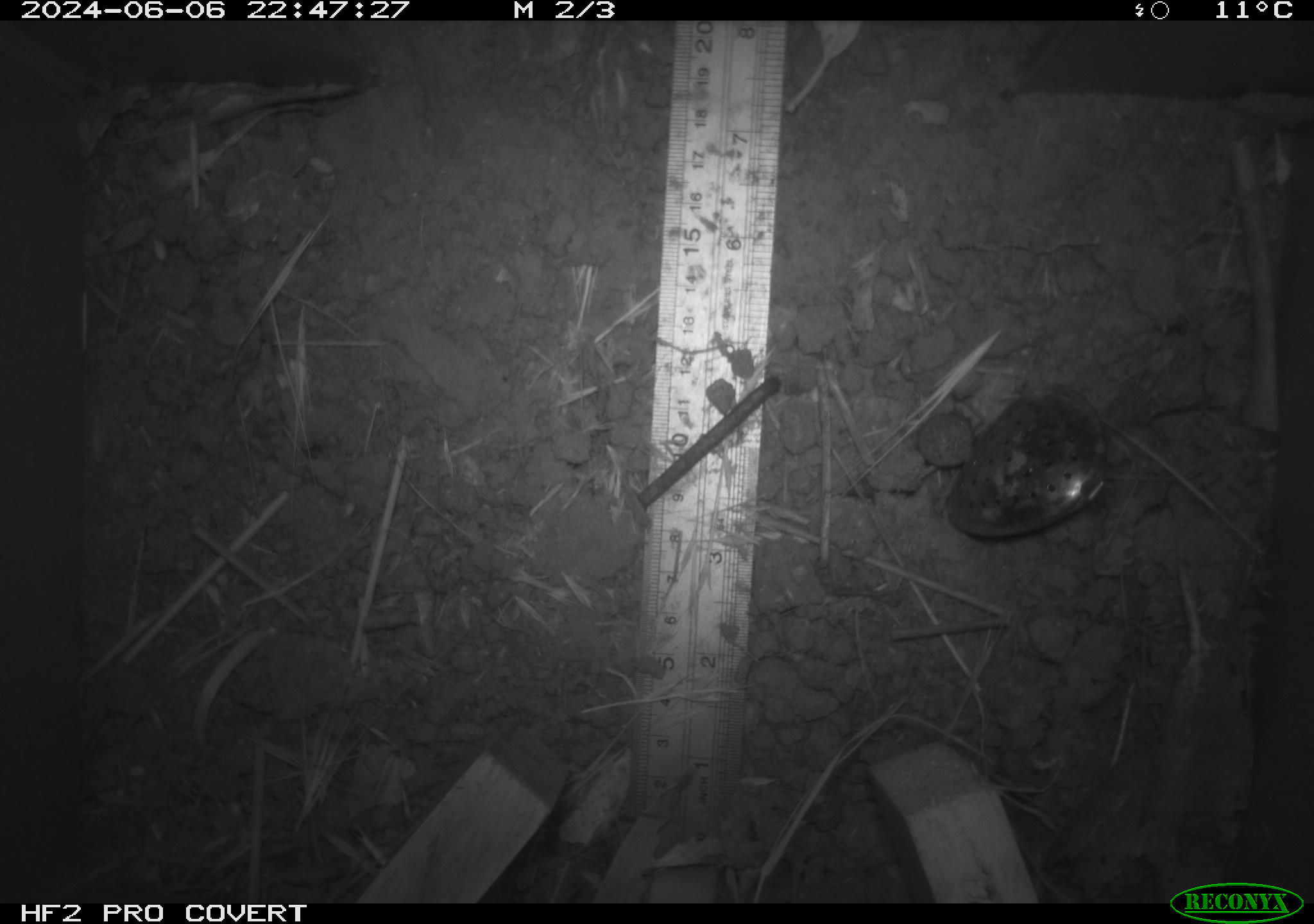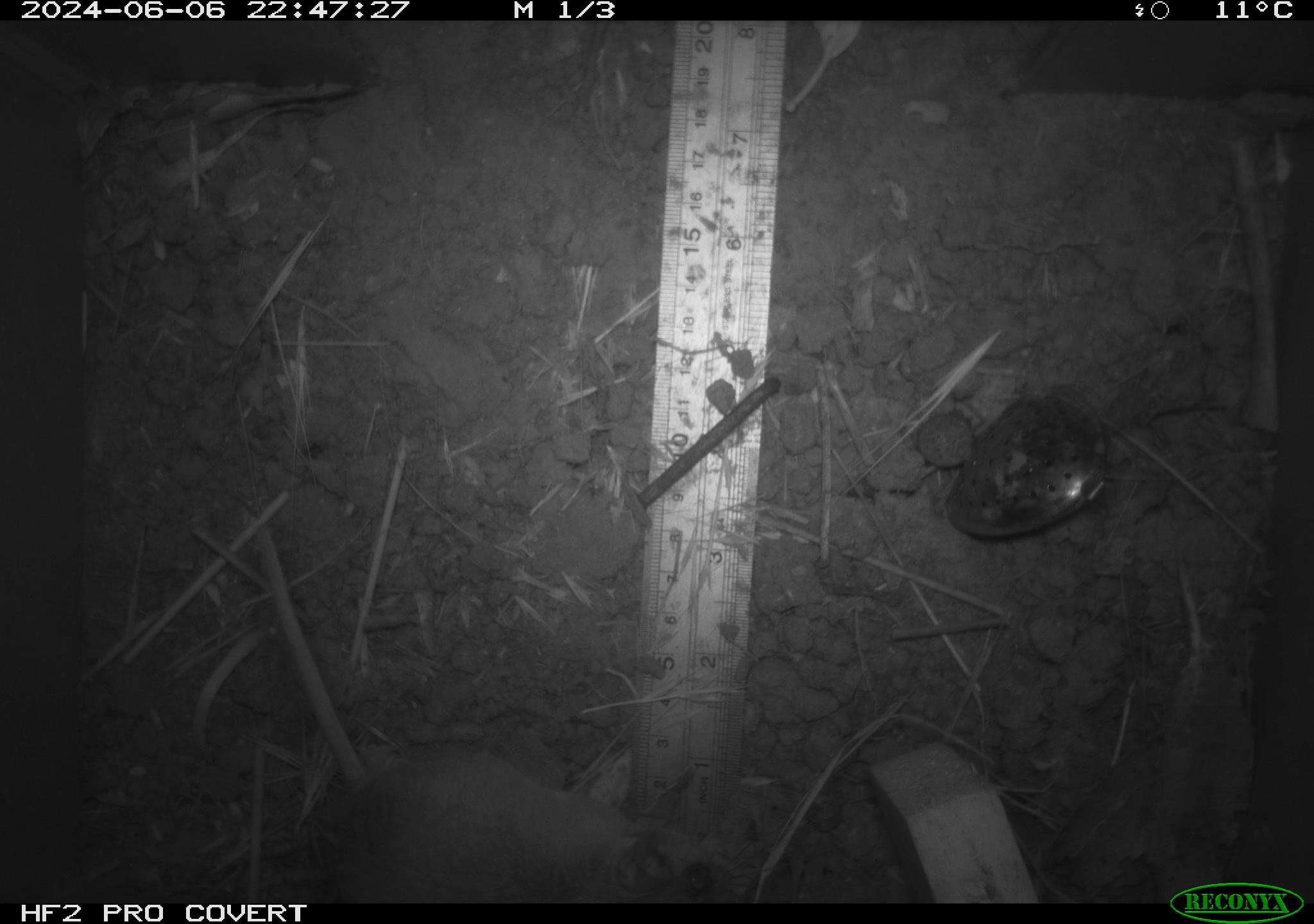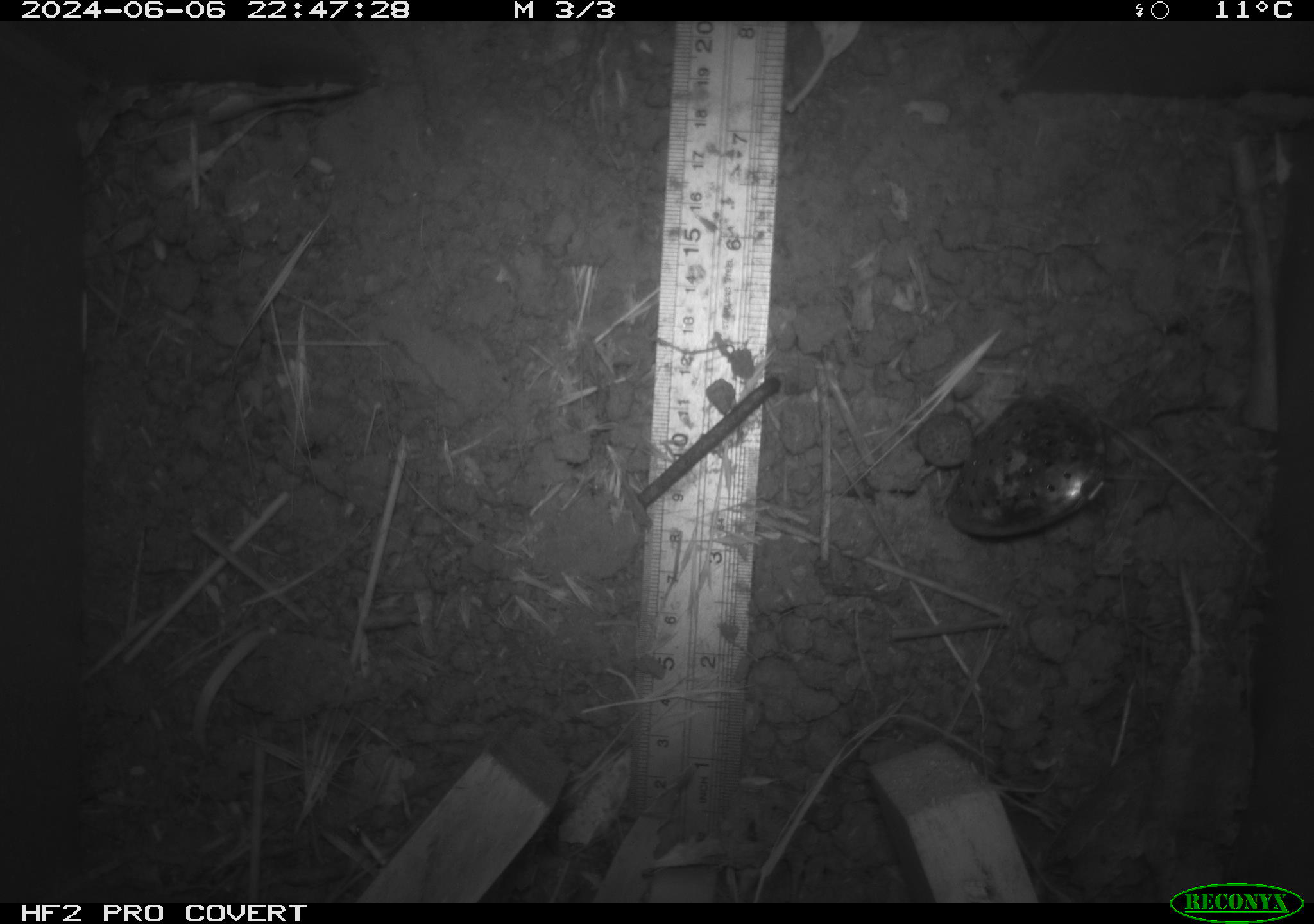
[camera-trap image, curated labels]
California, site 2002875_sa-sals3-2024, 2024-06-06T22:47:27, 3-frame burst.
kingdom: Animalia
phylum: Chordata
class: Mammalia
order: Rodentia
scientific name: Rodentia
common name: rodent